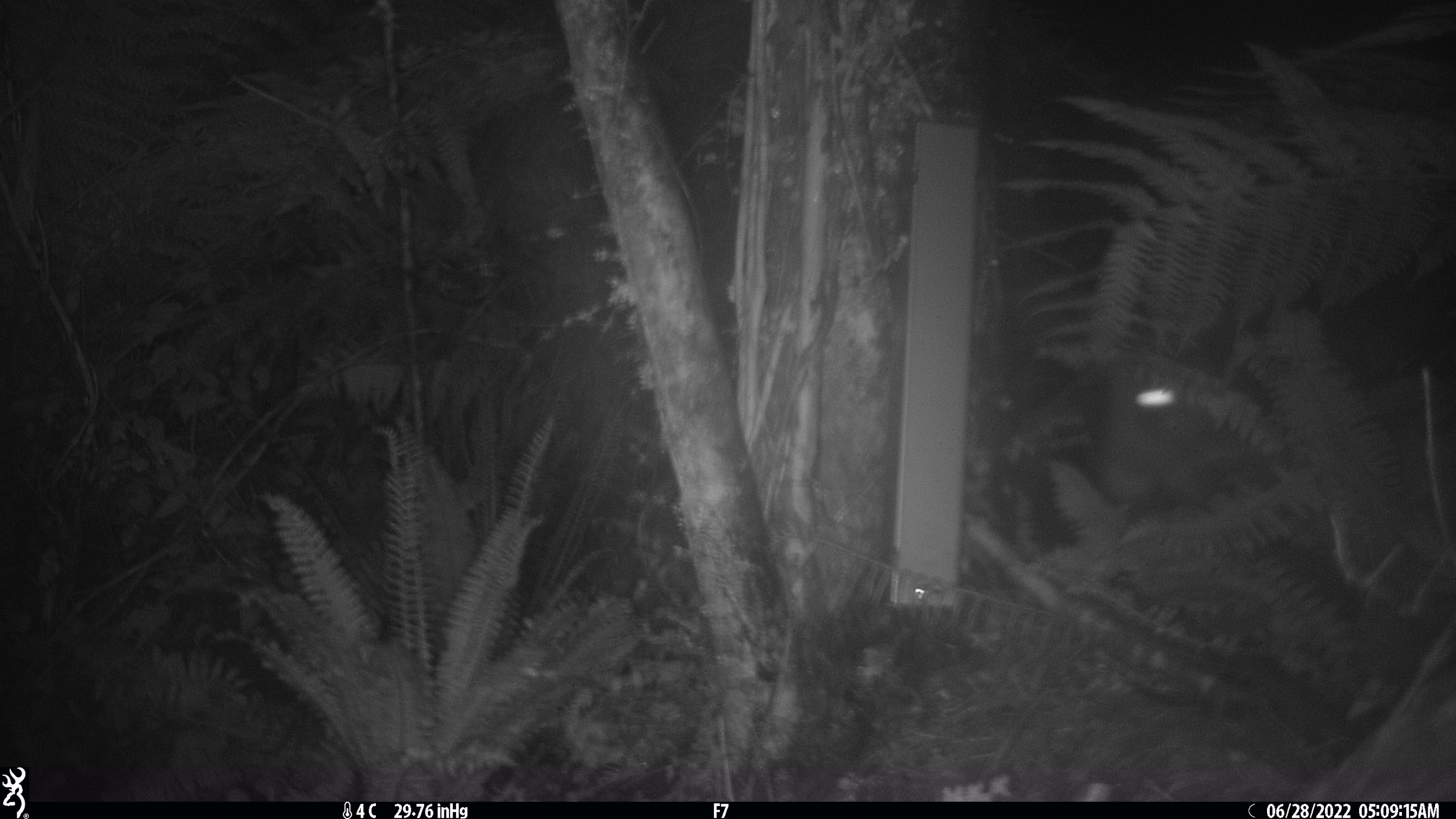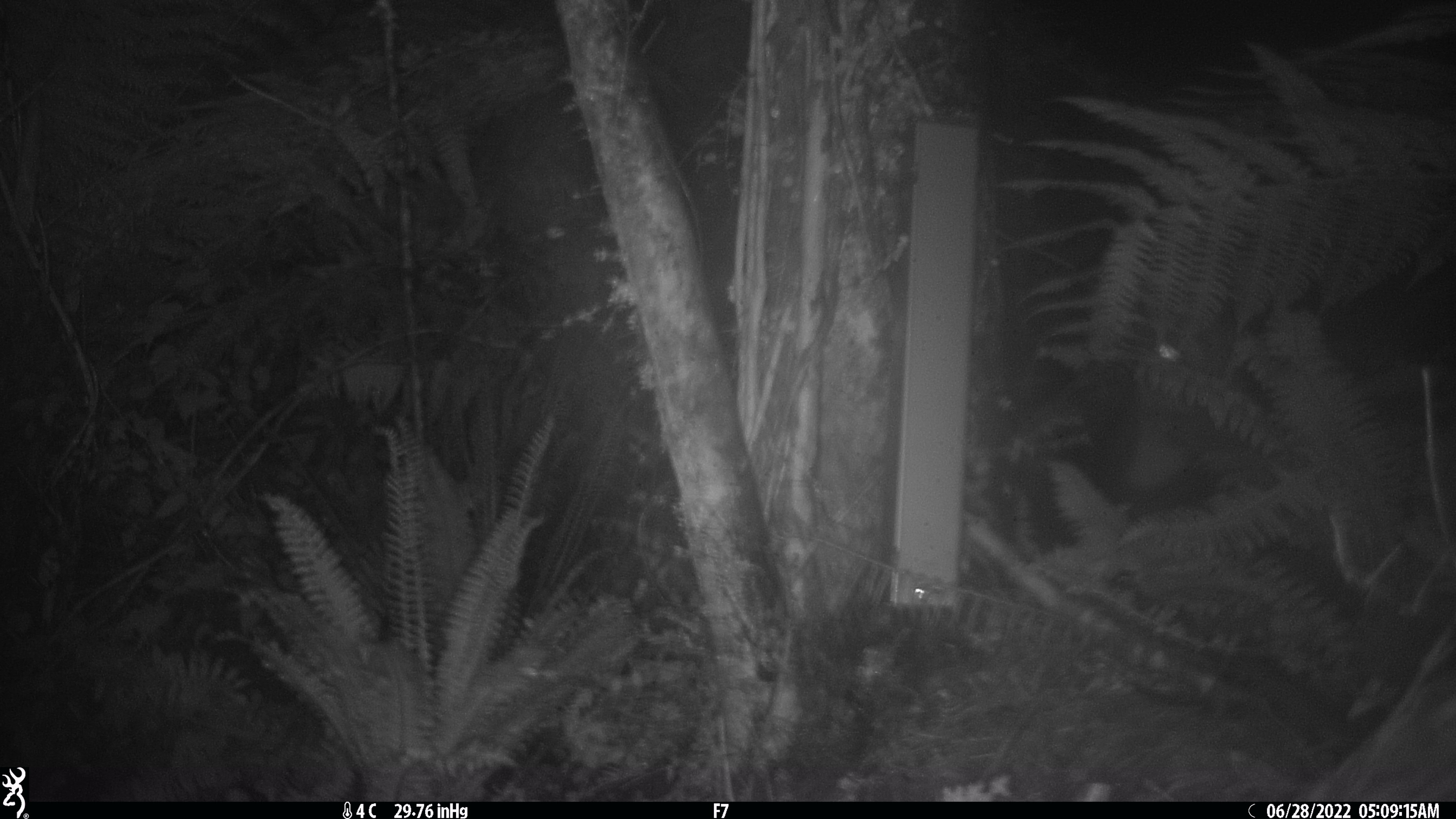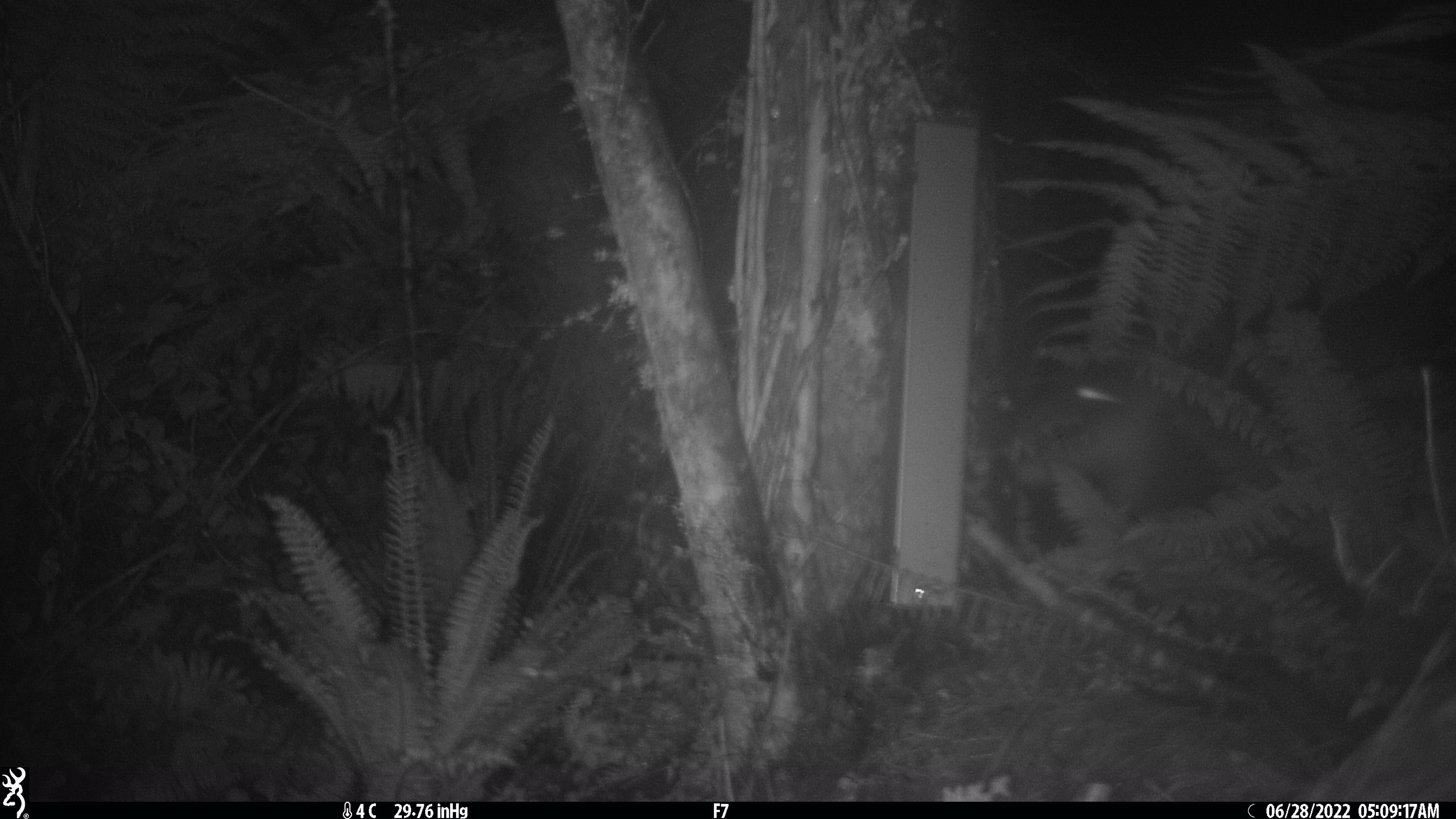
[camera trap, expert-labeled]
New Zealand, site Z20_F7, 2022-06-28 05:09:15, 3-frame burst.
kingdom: Animalia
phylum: Chordata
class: Mammalia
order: Artiodactyla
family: Bovidae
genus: Rupicapra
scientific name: Rupicapra rupicapra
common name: alpine chamois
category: chamois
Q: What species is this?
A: Chamois (alpine chamois) (Rupicapra rupicapra).